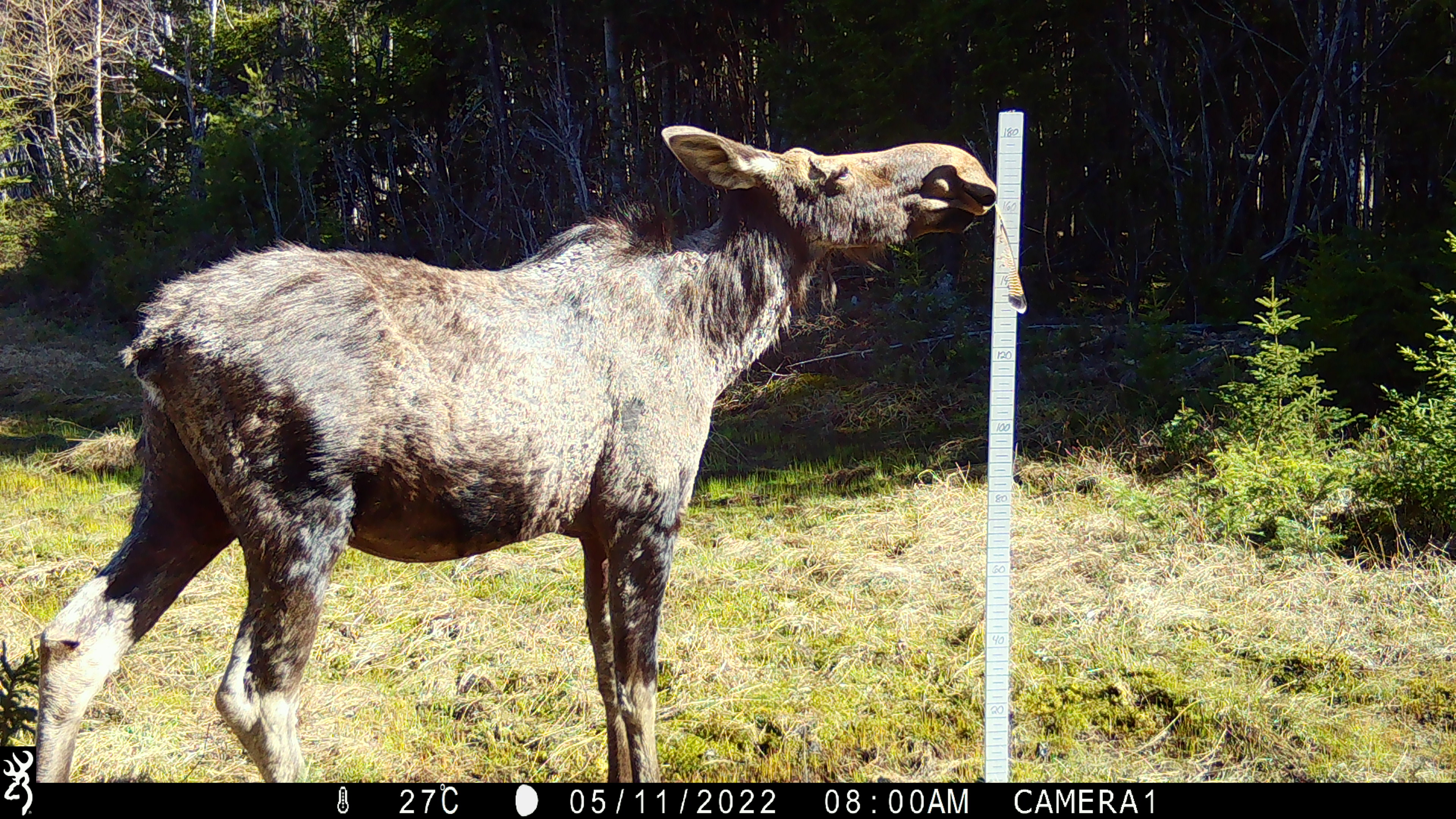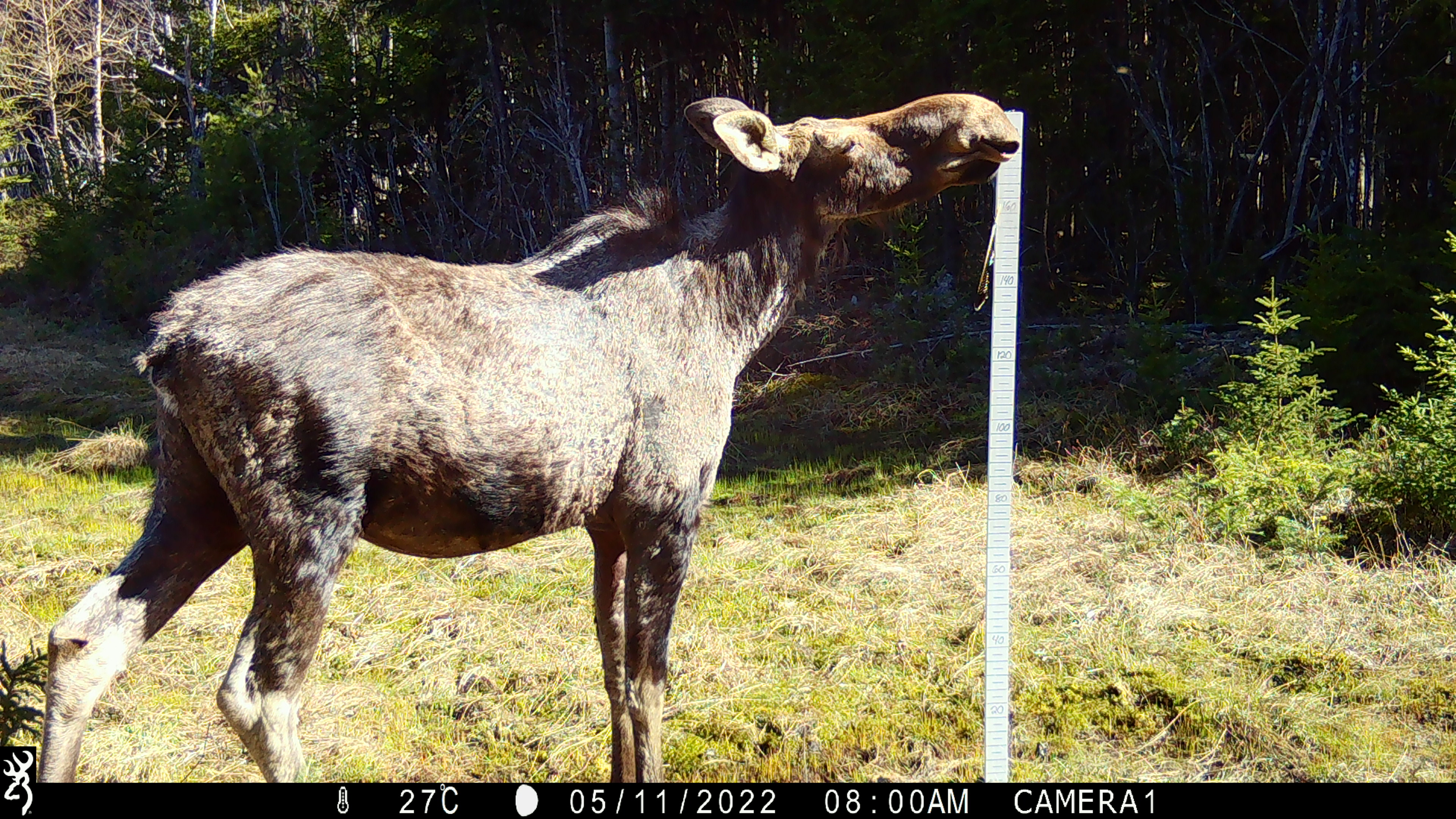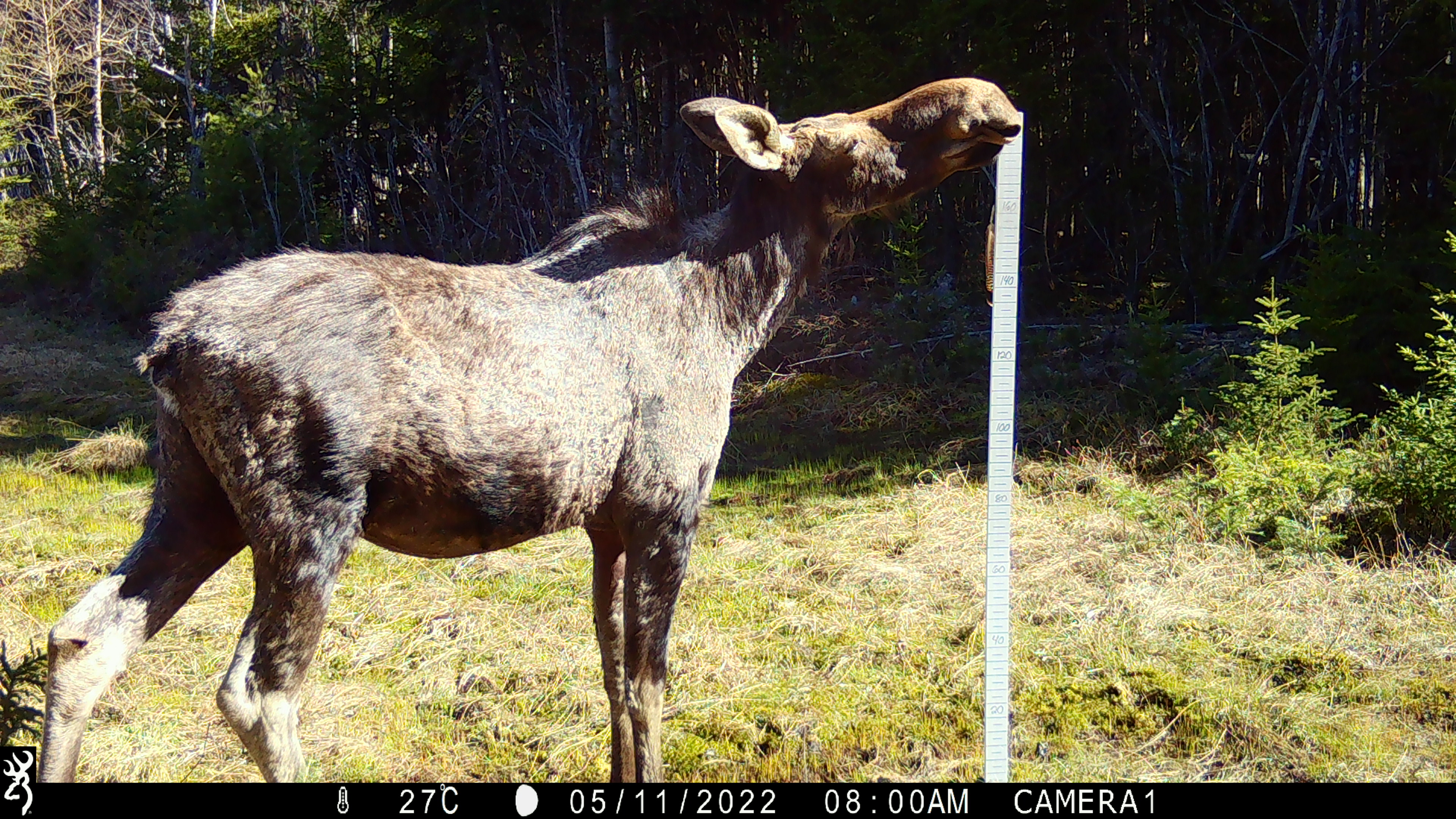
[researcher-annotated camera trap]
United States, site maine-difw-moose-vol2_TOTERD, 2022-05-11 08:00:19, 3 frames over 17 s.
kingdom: Animalia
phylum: Chordata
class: Mammalia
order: Artiodactyla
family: Cervidae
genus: Alces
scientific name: Alces alces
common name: moose